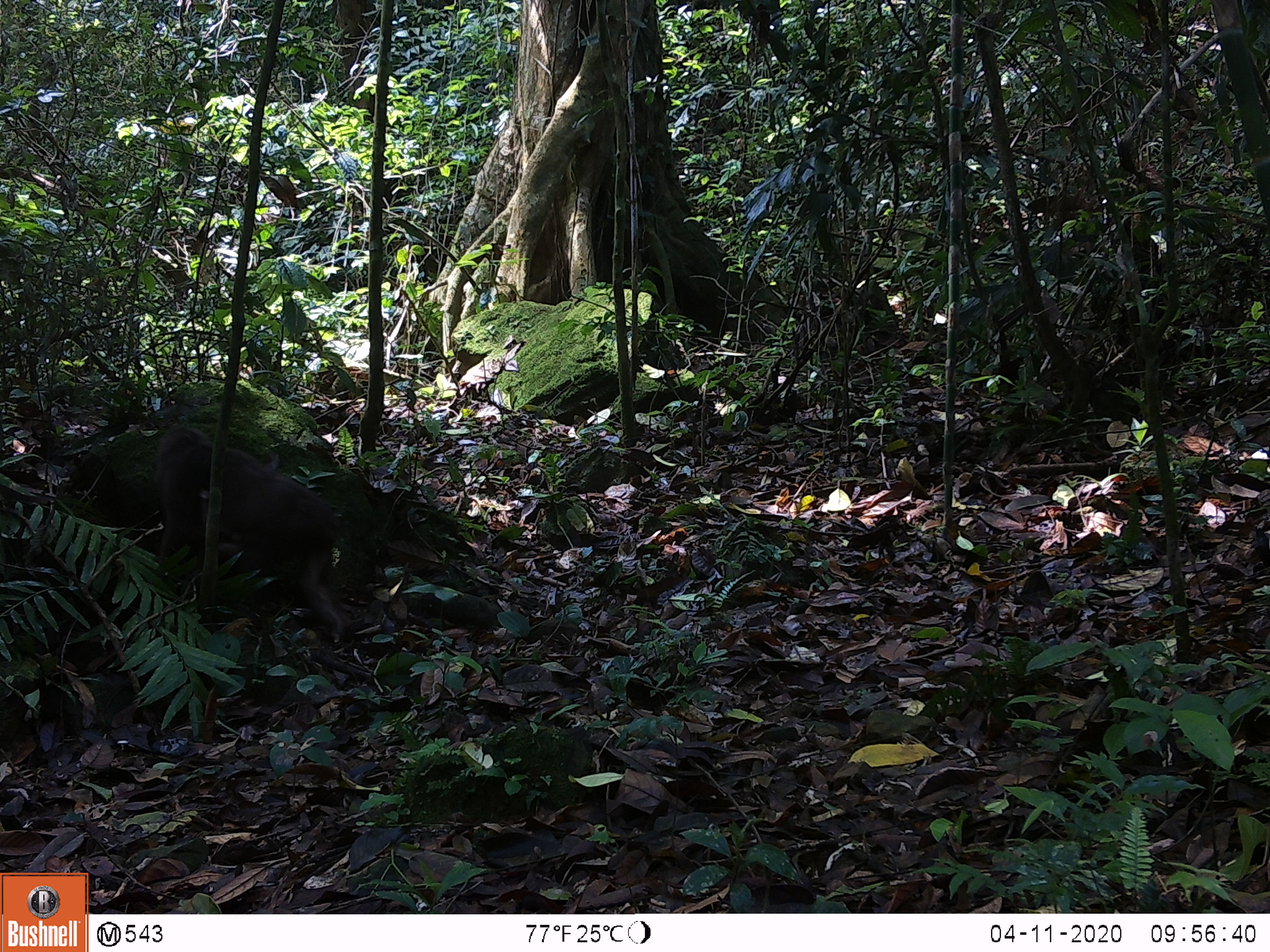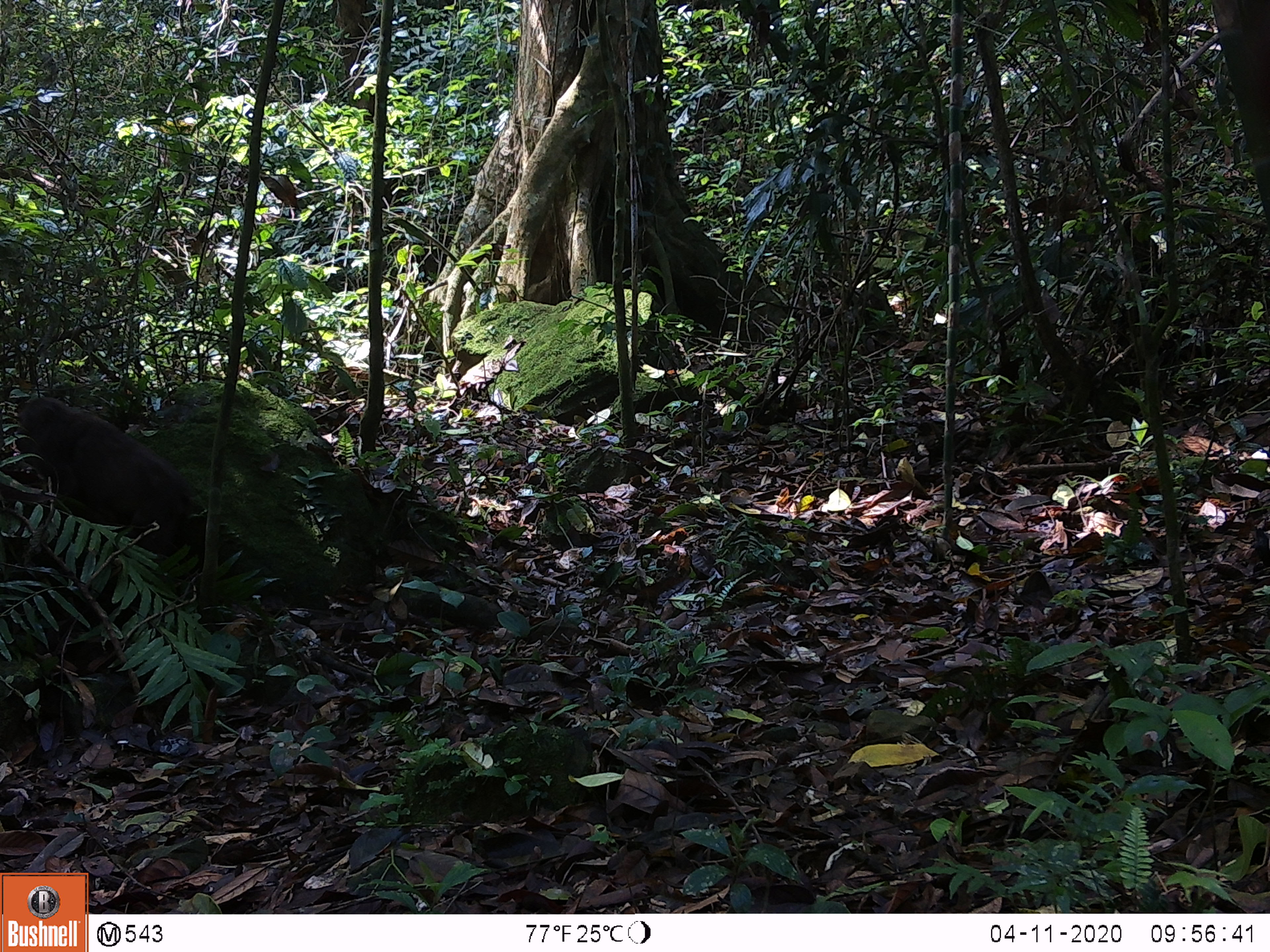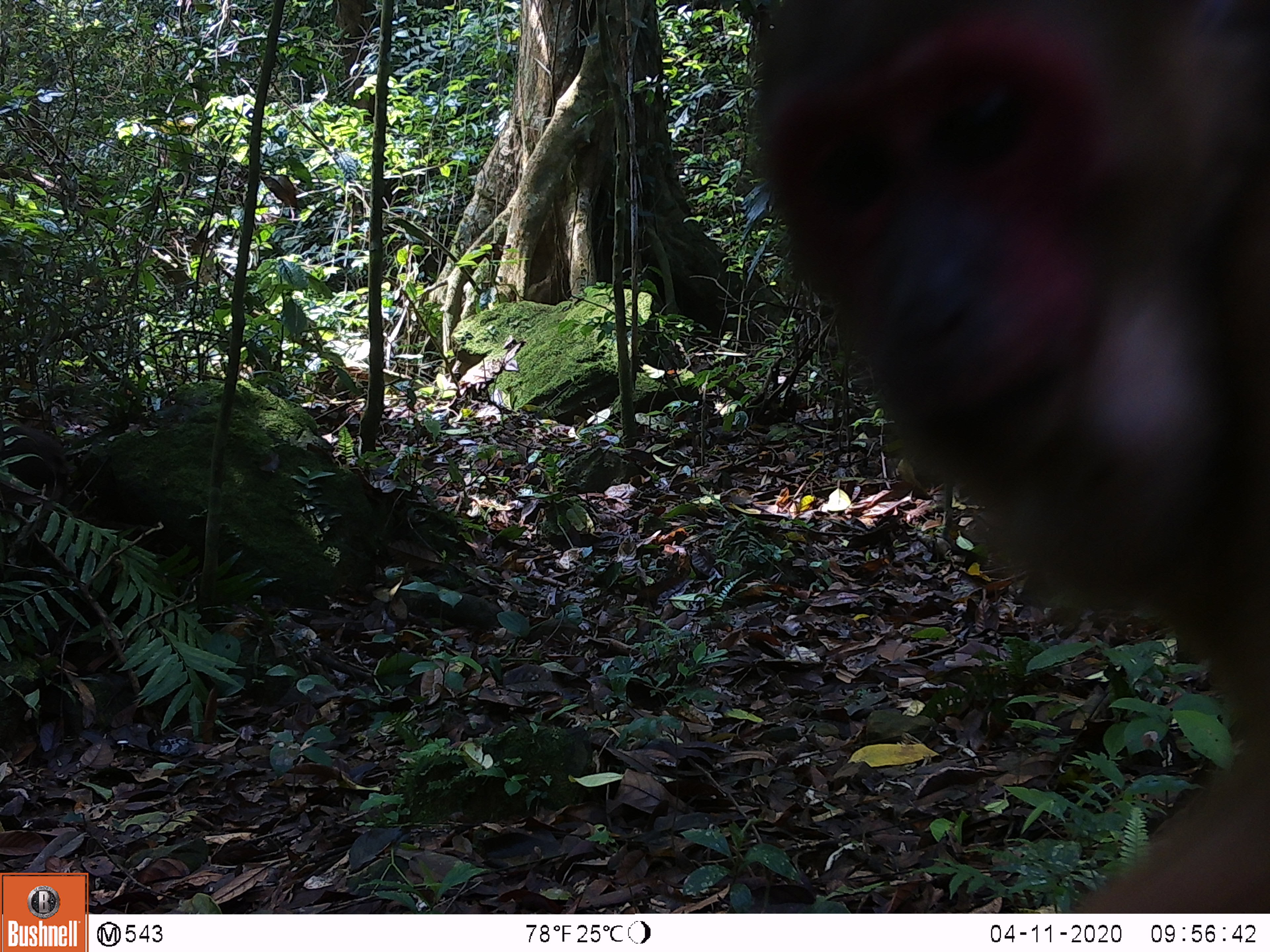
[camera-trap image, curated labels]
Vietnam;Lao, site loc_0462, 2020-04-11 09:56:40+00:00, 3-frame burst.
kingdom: Animalia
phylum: Chordata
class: Mammalia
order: Primates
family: Cercopithecidae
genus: Macaca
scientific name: Macaca arctoides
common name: stump-tailed macaque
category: stump tailed macaque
Stump tailed macaque (stump-tailed macaque) (Macaca arctoides). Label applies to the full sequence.